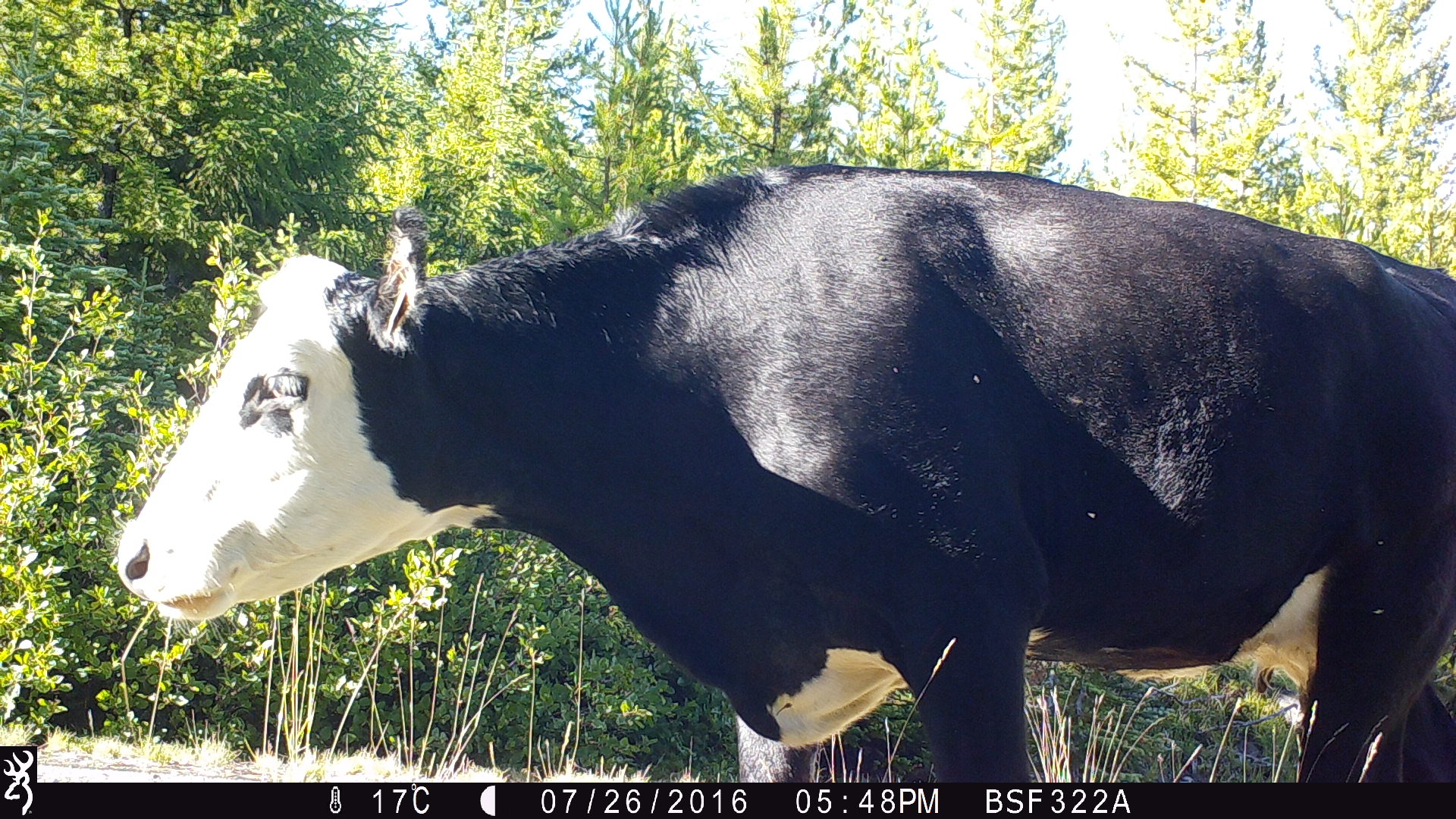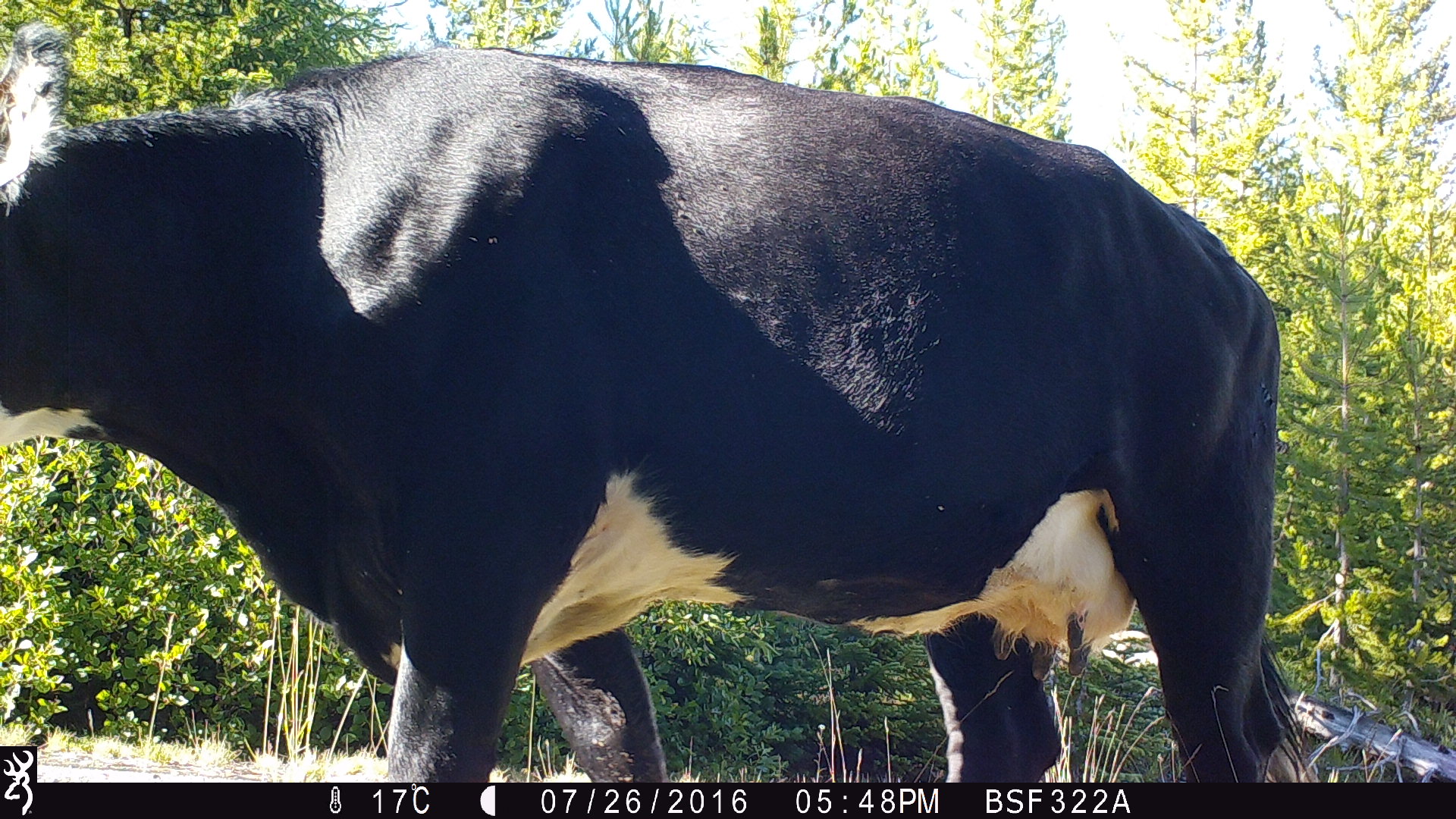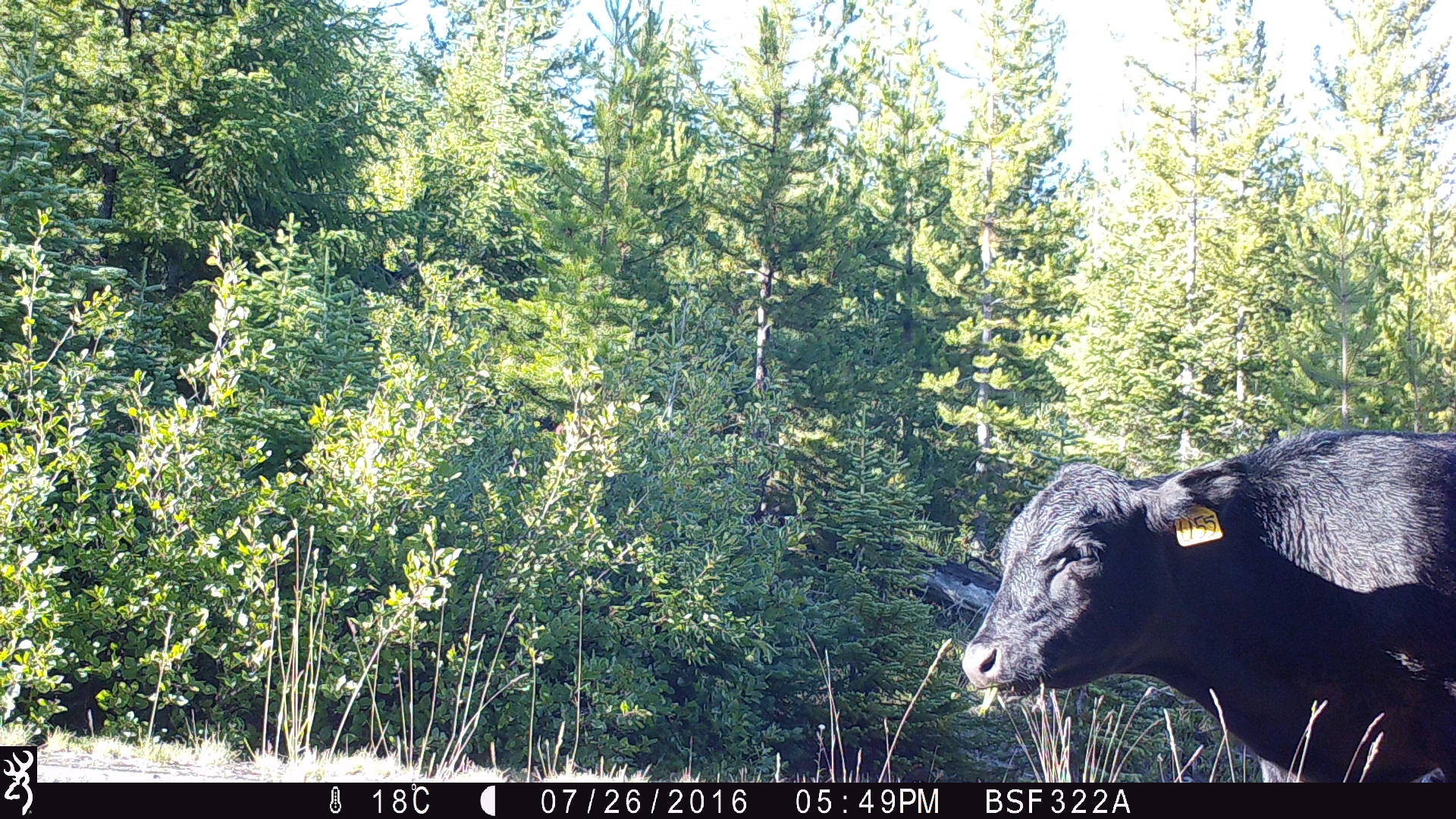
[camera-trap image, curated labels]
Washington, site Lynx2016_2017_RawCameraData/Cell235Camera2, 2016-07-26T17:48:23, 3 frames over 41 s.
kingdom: Animalia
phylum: Chordata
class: Mammalia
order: Artiodactyla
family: Bovidae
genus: Bos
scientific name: Bos taurus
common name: domestic cattle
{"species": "domestic cattle (Bos taurus)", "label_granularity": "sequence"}